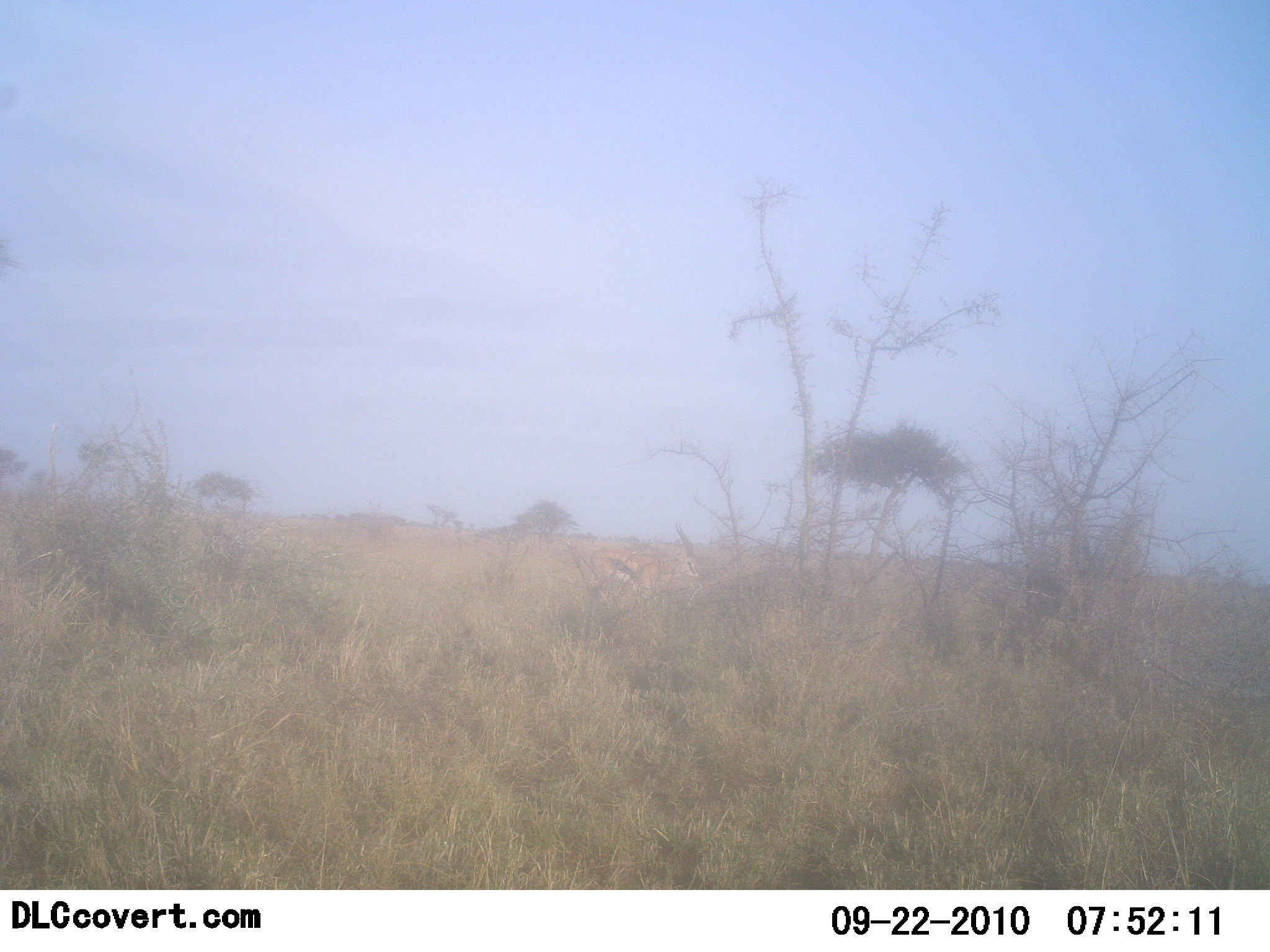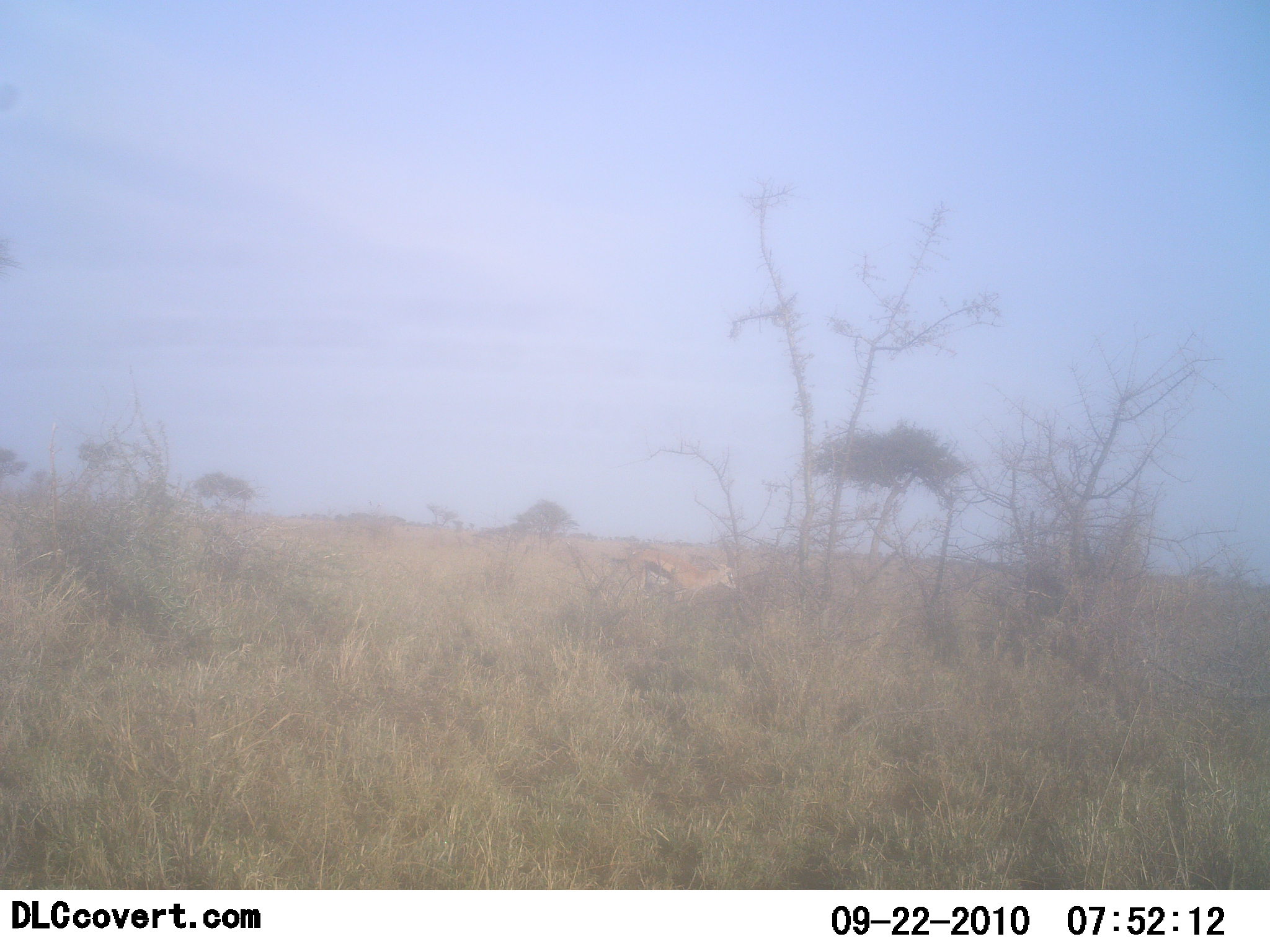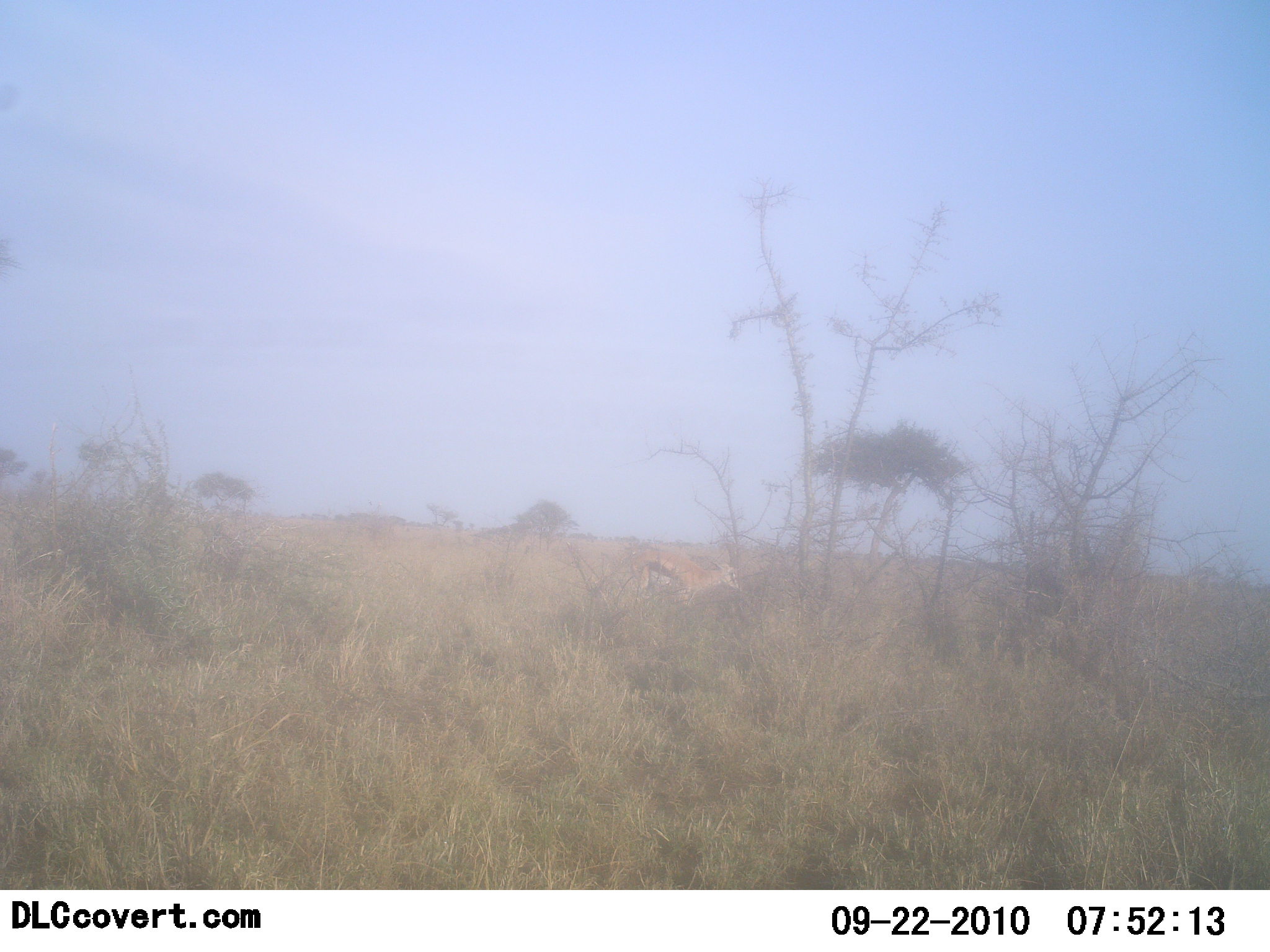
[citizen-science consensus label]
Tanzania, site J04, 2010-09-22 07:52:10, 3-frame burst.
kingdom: Animalia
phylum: Chordata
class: Mammalia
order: Artiodactyla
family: Bovidae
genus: Eudorcas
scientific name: Eudorcas thomsonii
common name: thomson's gazelle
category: gazellethomsons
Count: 1.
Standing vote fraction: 10%.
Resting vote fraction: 0%.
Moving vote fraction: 80%.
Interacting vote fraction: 0%.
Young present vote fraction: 0%.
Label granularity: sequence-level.